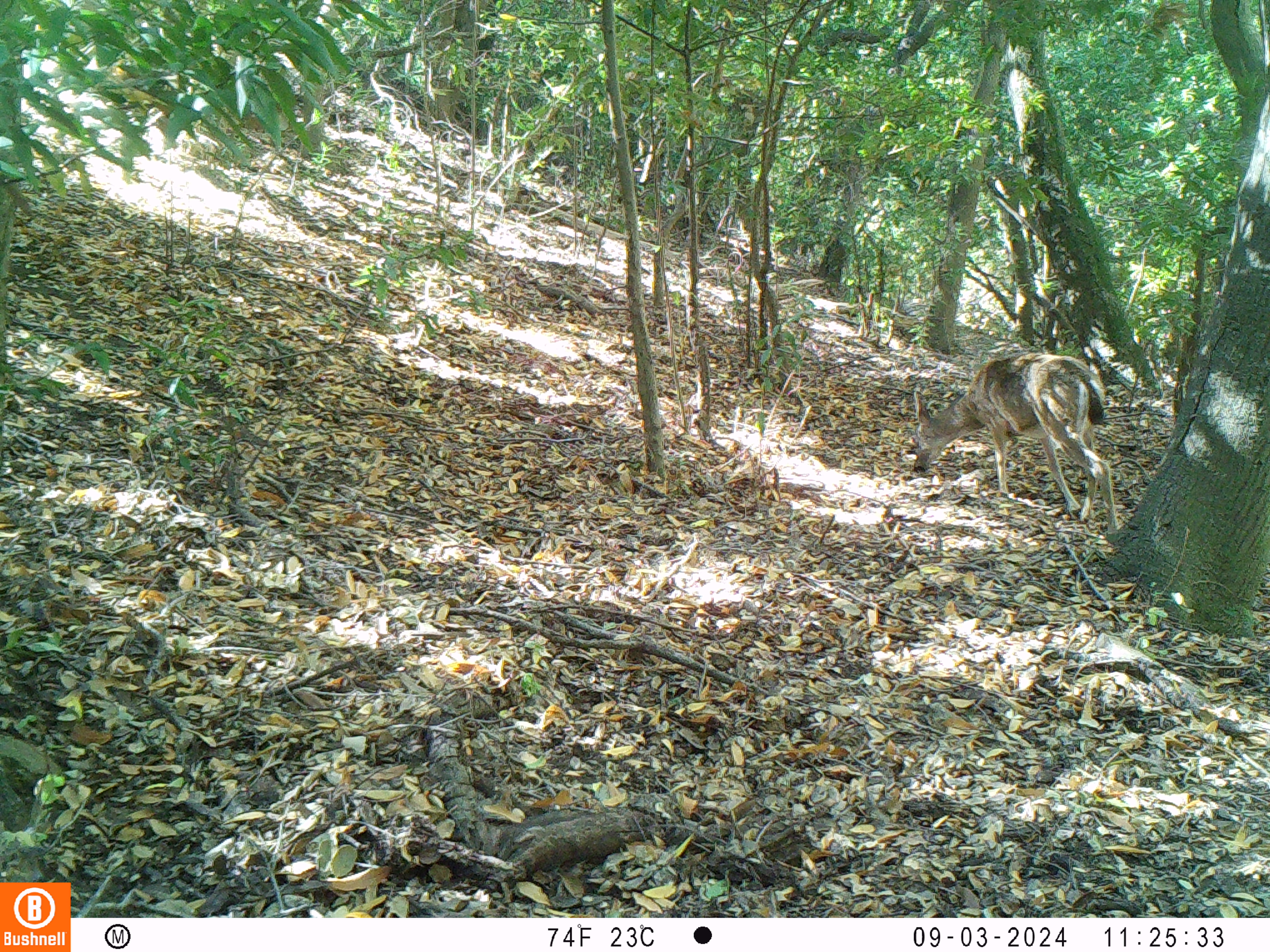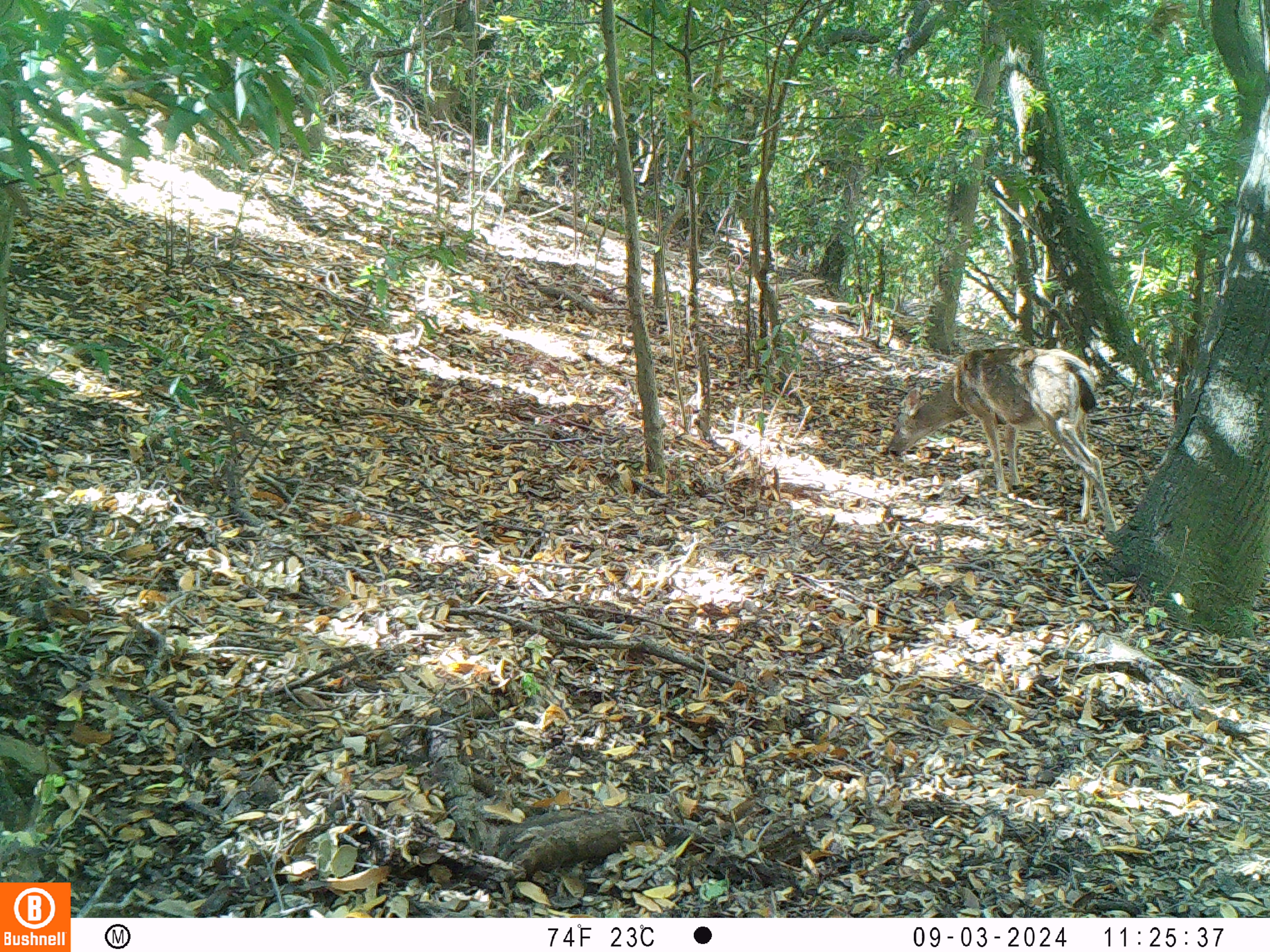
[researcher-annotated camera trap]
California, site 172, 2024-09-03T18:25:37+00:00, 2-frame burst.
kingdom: Animalia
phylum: Chordata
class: Mammalia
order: Artiodactyla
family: Cervidae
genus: Odocoileus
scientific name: Odocoileus hemionus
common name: mule deer